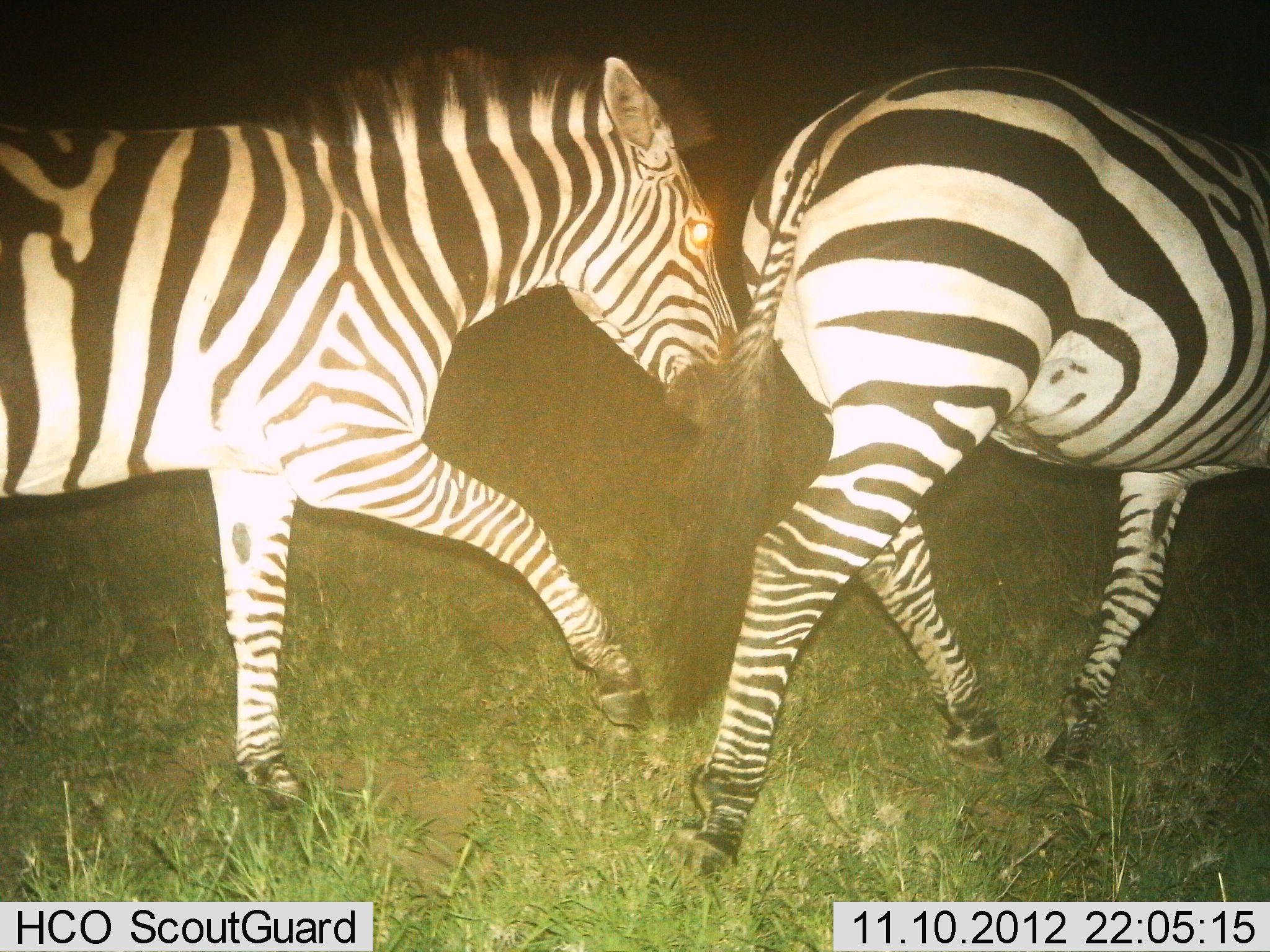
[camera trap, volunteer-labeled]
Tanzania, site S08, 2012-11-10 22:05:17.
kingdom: Animalia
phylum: Chordata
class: Mammalia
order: Perissodactyla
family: Equidae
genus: Equus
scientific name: Equus quagga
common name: plains zebra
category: zebra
Zebra (plains zebra) (Equus quagga), count 2. Behavior (volunteer vote fractions): standing 0%, resting 0%, moving 100%, interacting 0%. Young present (vote fraction): 0%. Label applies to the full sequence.